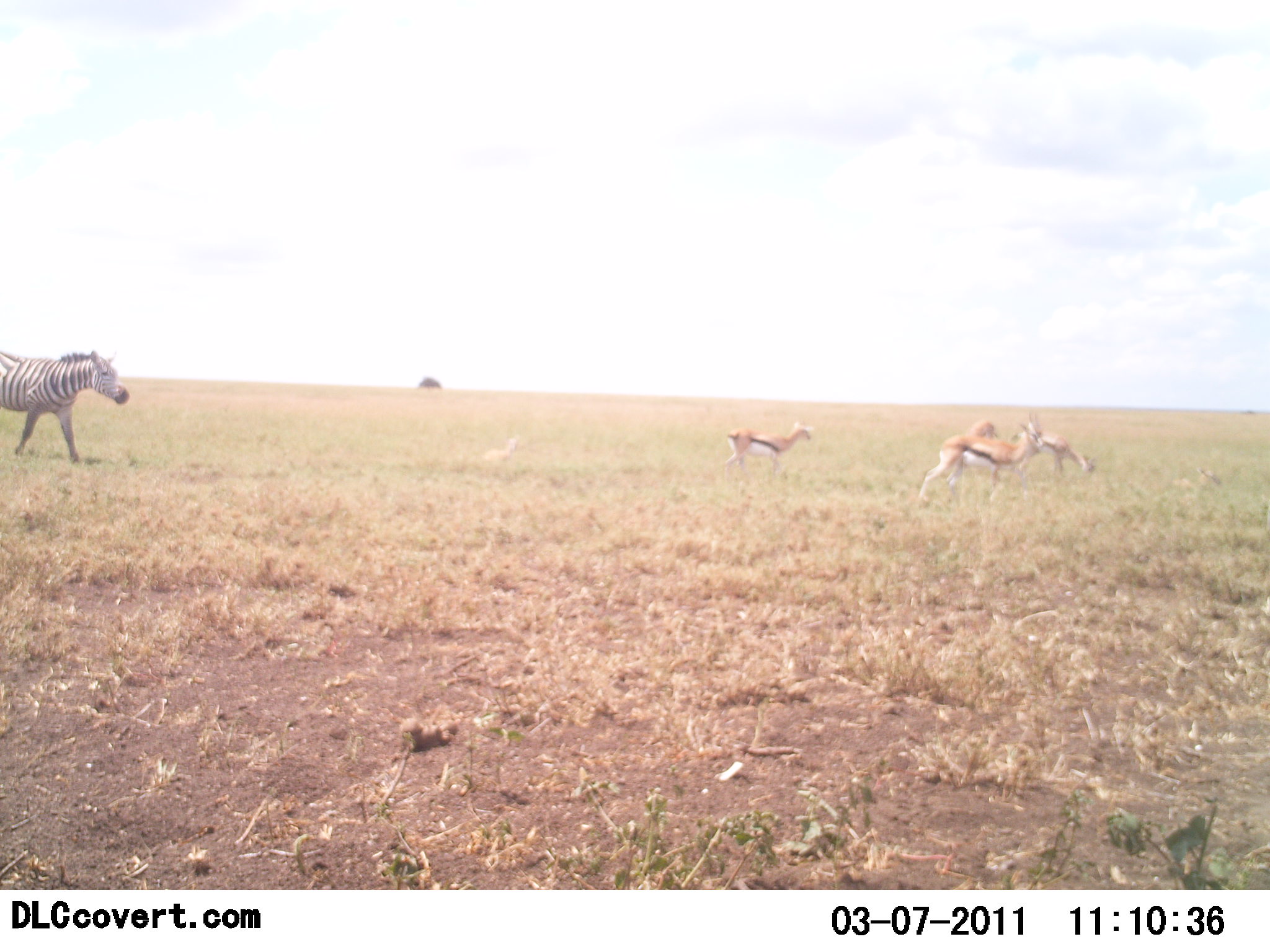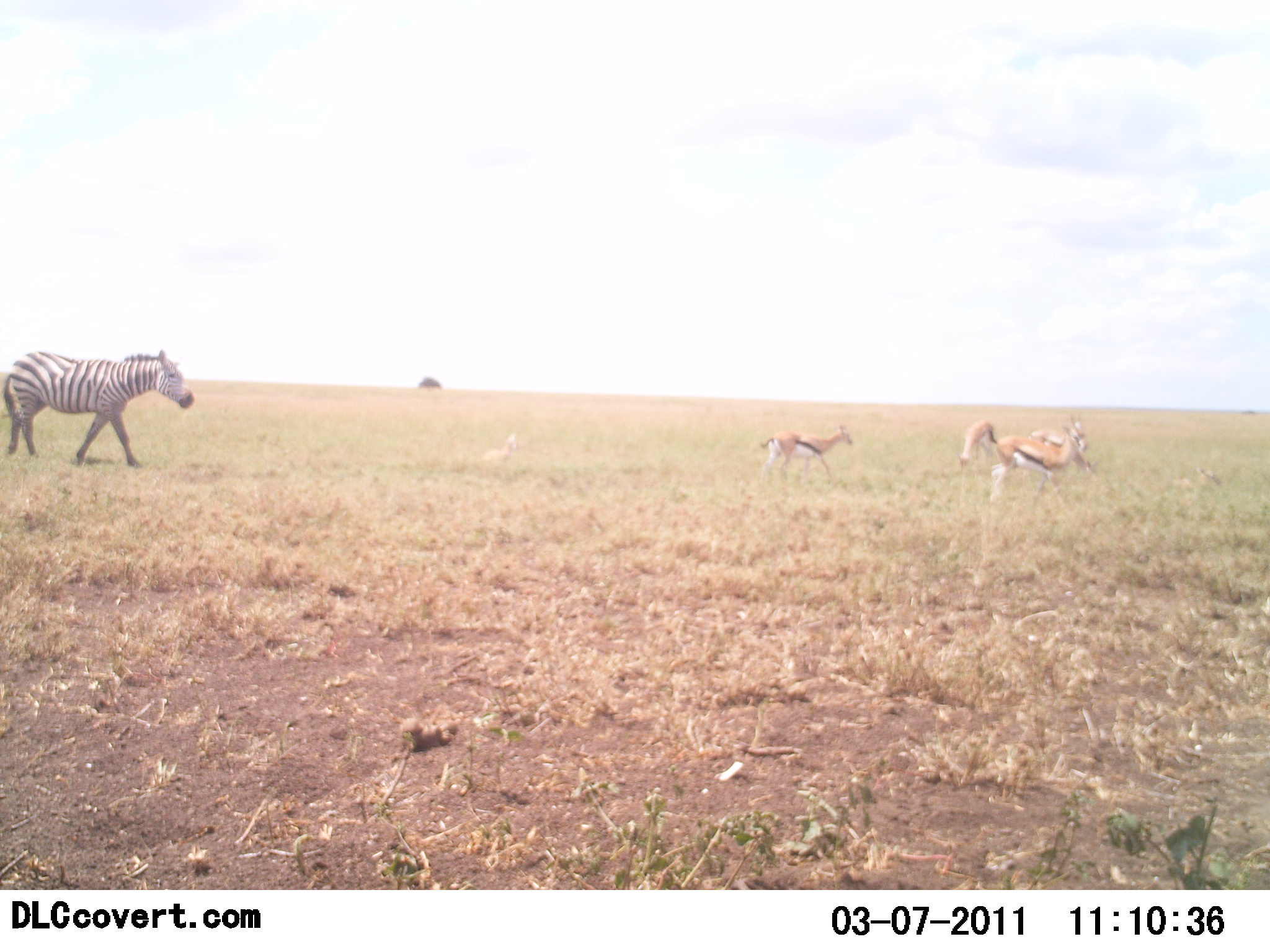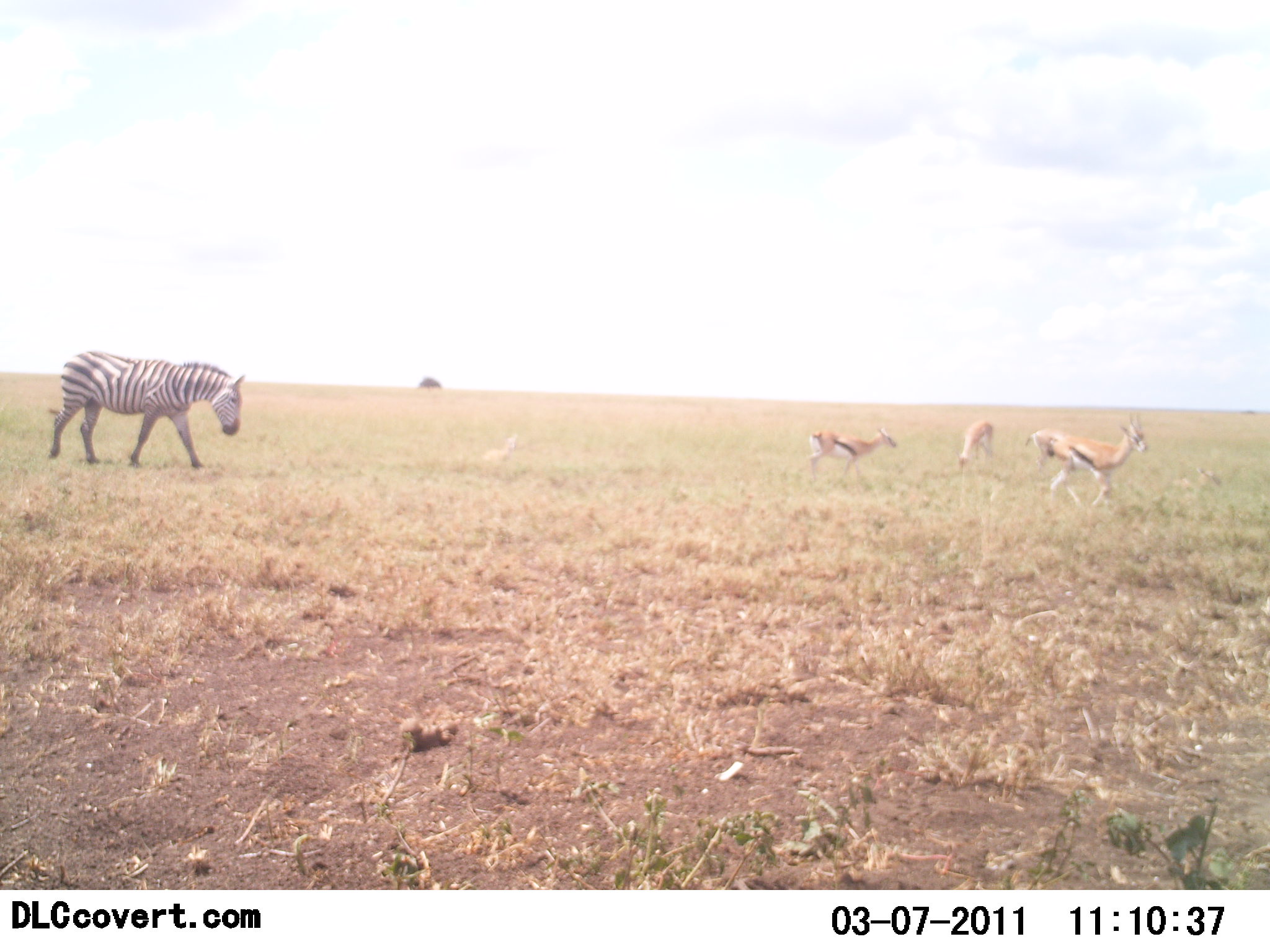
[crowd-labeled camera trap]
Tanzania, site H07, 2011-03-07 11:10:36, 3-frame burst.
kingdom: Animalia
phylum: Chordata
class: Mammalia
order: Artiodactyla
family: Bovidae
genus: Eudorcas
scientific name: Eudorcas thomsonii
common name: thomson's gazelle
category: gazellethomsons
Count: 4.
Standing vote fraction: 50%.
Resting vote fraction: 0%.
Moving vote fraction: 50%.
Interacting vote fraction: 8%.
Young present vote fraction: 8%.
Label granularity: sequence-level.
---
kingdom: Animalia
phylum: Chordata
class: Mammalia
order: Perissodactyla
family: Equidae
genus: Equus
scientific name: Equus quagga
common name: plains zebra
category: zebra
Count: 1.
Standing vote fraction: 10%.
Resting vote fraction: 0%.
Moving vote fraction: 100%.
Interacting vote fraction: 0%.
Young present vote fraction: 0%.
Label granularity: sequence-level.